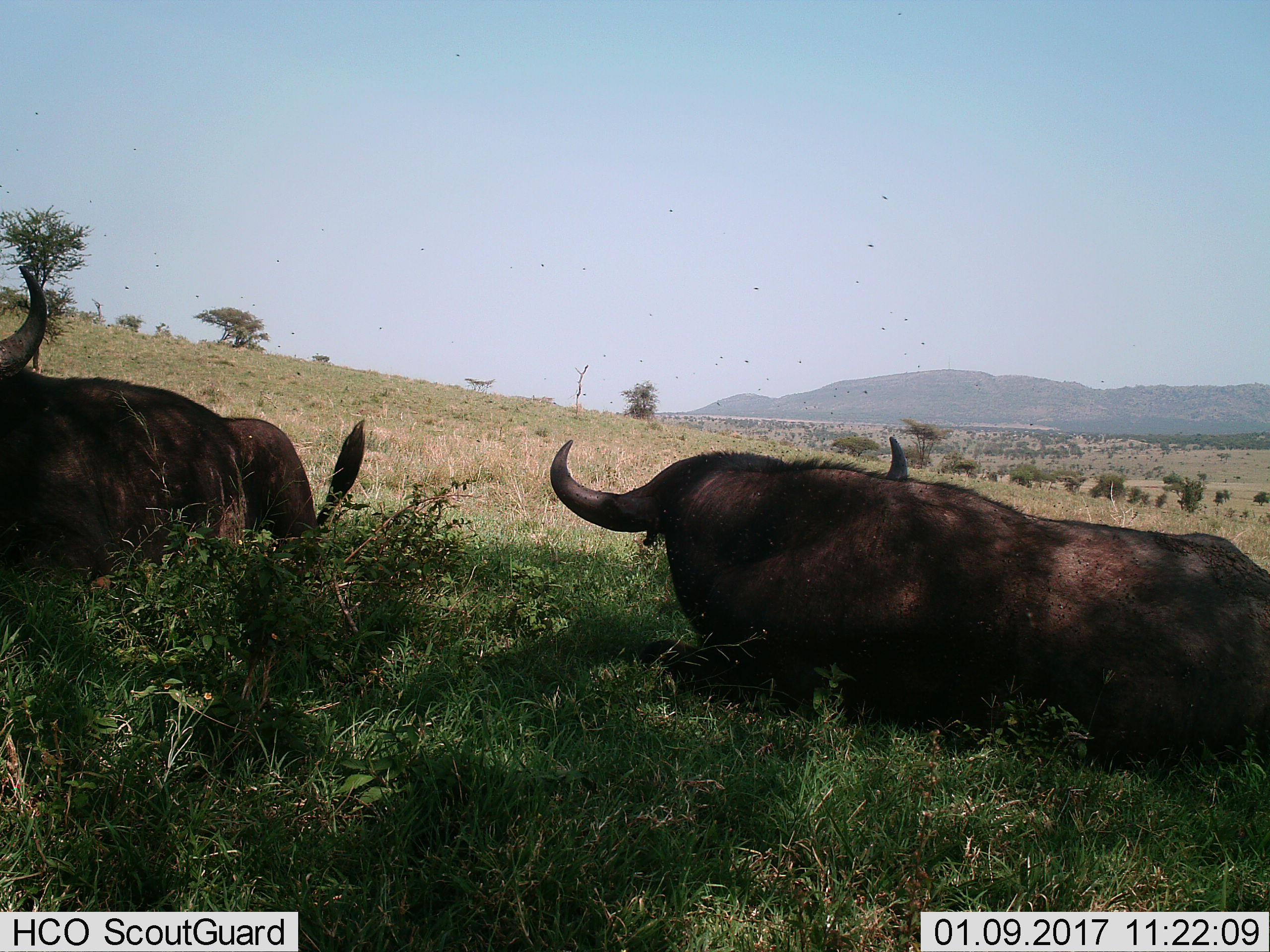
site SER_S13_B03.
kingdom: Animalia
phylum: Chordata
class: Mammalia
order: Artiodactyla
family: Bovidae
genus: Syncerus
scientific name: Syncerus caffer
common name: african buffalo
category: buffalo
Buffalo (african buffalo) (Syncerus caffer), count 2. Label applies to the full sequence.